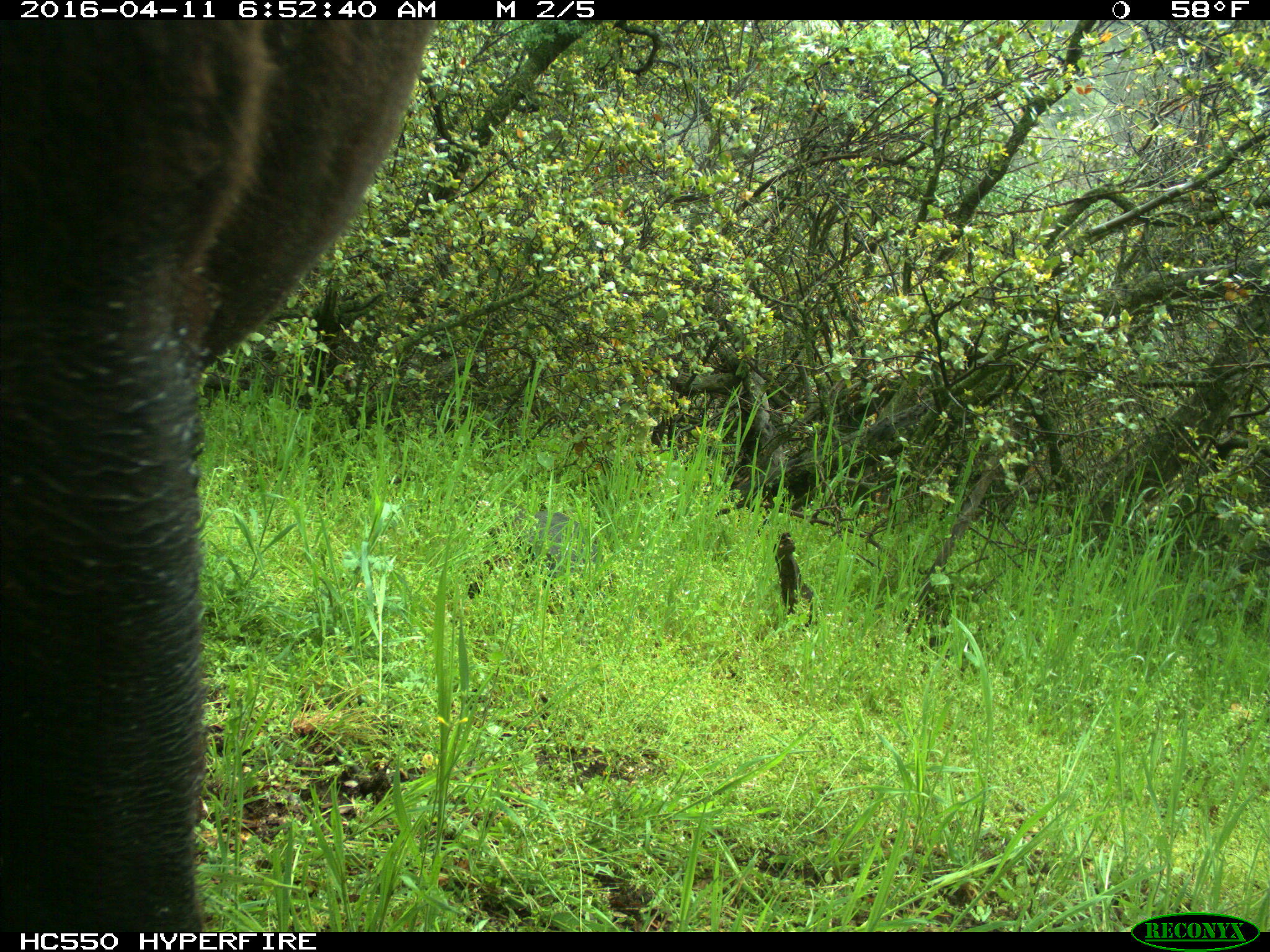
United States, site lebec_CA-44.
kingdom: Animalia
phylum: Chordata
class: Mammalia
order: Artiodactyla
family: Bovidae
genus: Bos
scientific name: Bos taurus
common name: domestic cow